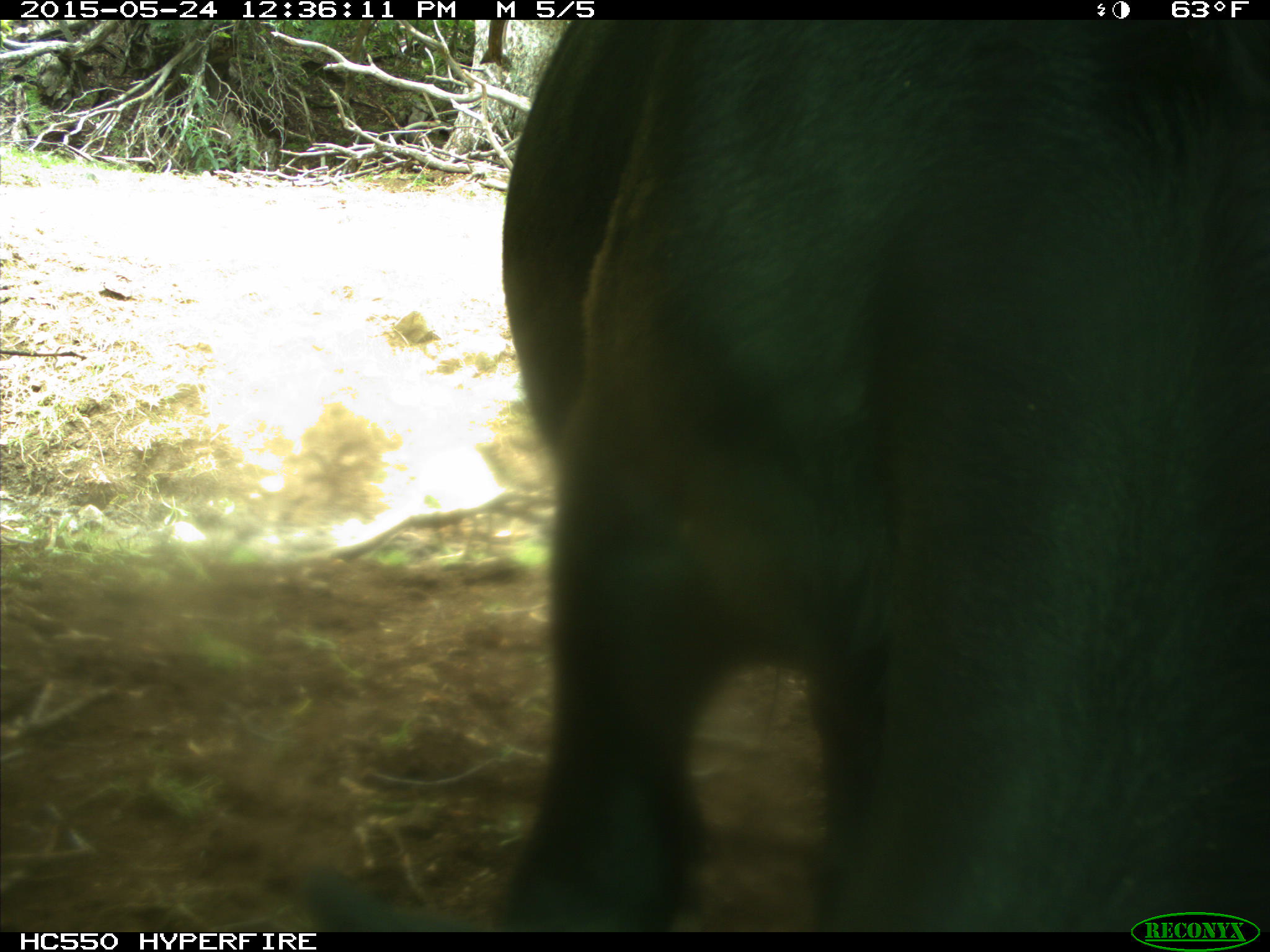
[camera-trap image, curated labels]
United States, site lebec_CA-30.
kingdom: Animalia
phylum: Chordata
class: Mammalia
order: Artiodactyla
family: Bovidae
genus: Bos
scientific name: Bos taurus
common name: domestic cow